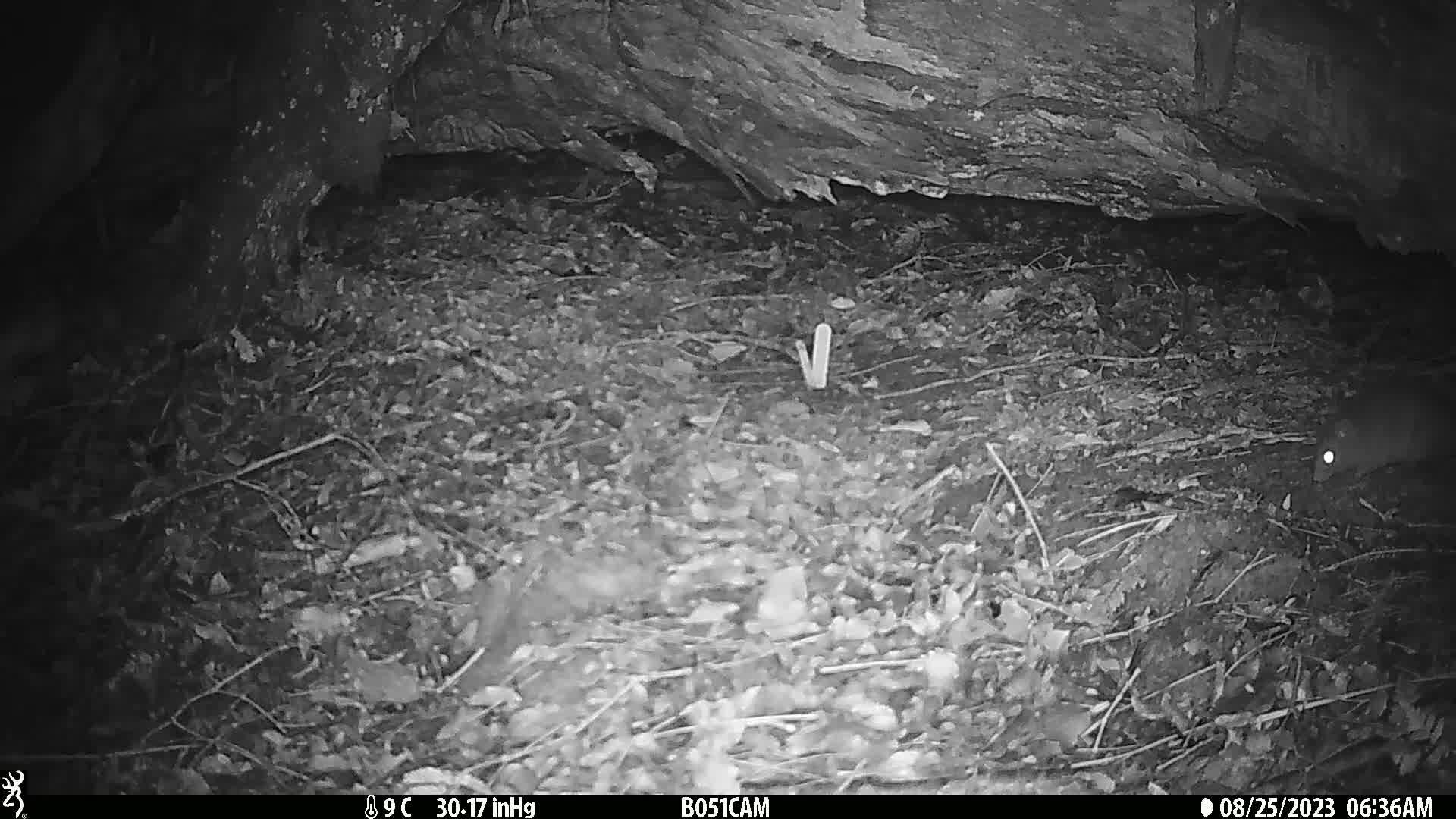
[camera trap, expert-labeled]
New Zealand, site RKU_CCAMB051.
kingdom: Animalia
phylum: Chordata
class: Mammalia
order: Rodentia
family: Muridae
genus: Rattus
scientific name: Rattus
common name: rat